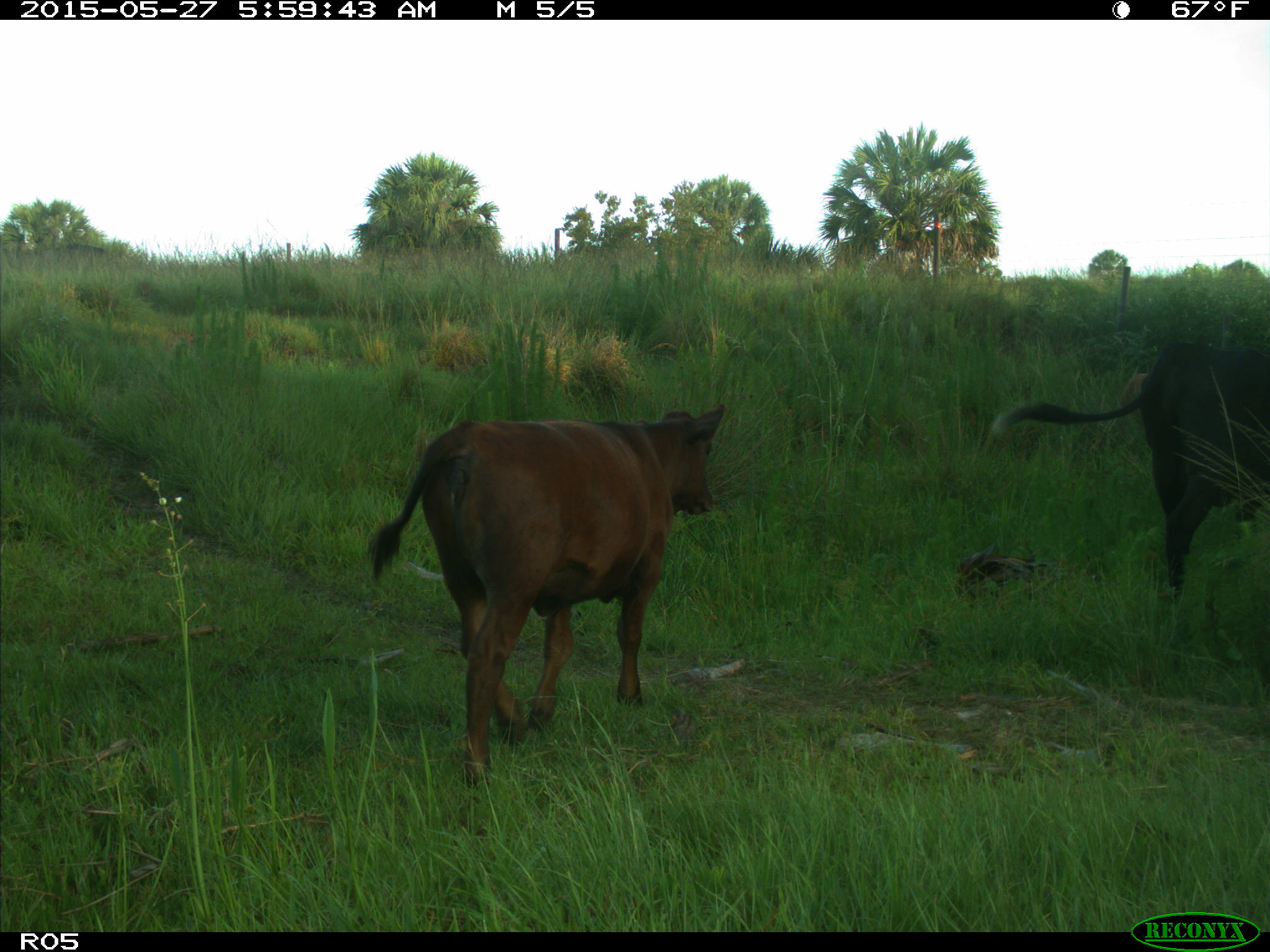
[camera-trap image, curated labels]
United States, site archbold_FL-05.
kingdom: Animalia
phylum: Chordata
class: Mammalia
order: Artiodactyla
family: Bovidae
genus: Bos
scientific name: Bos taurus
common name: domestic cow